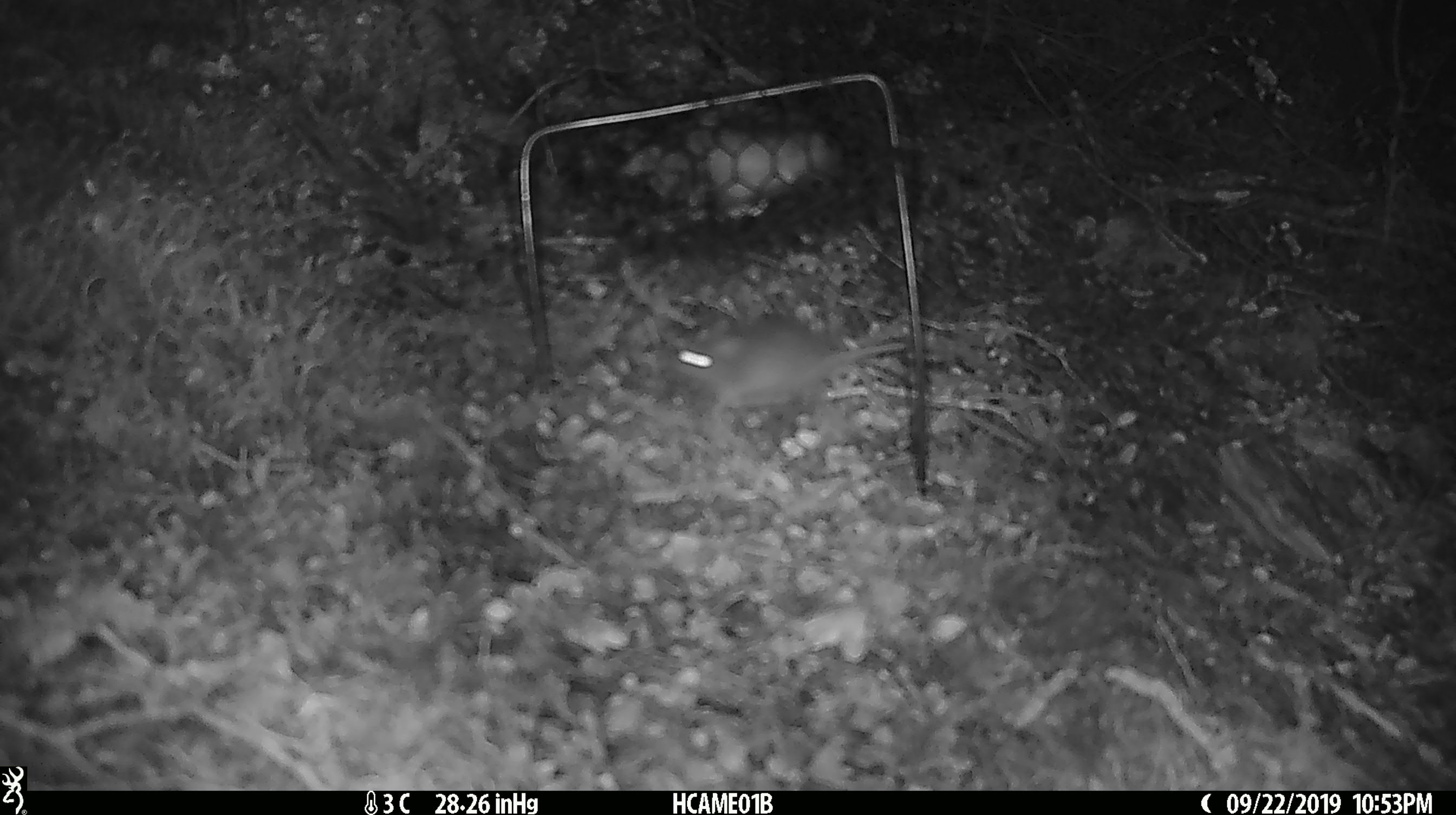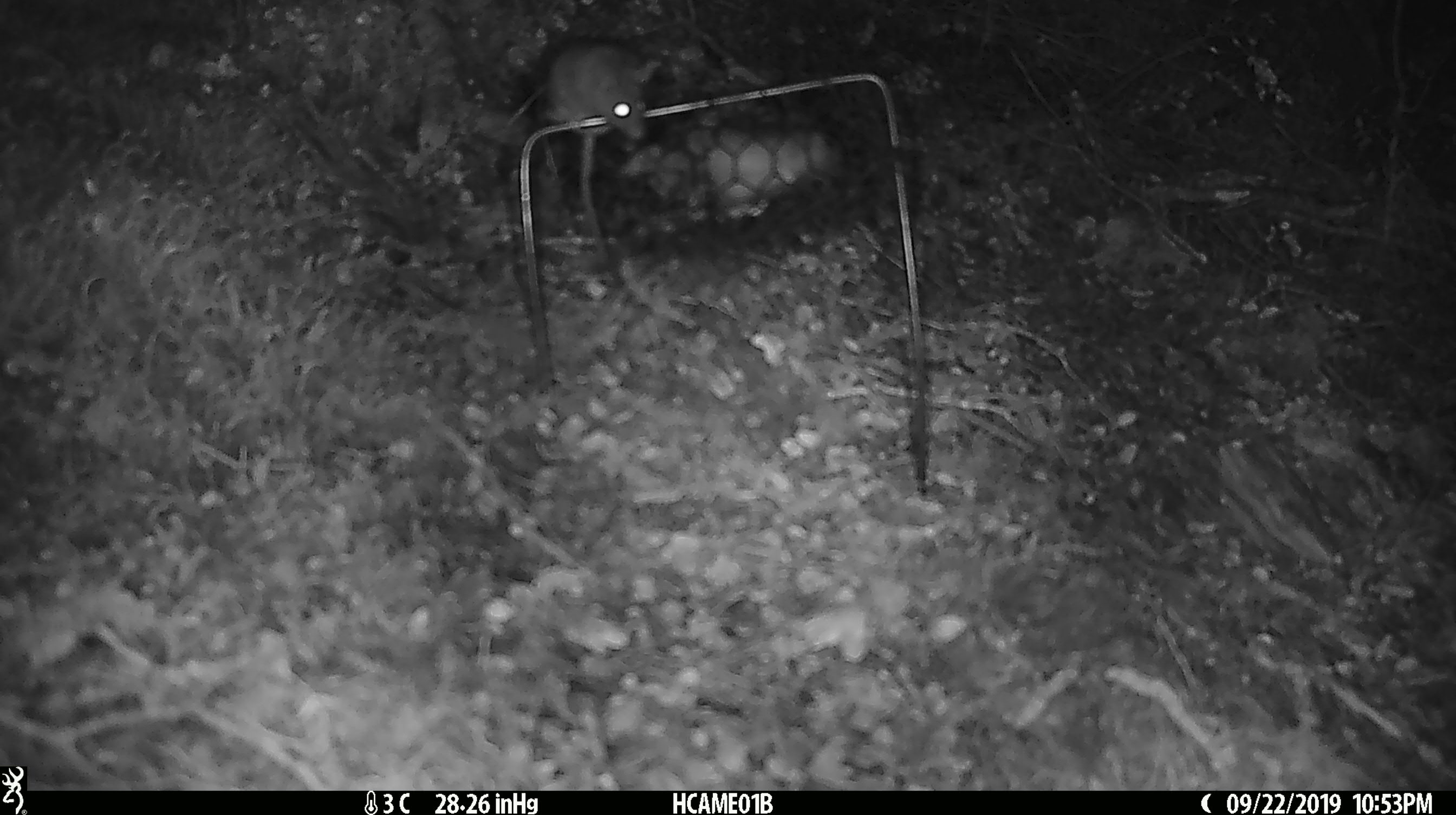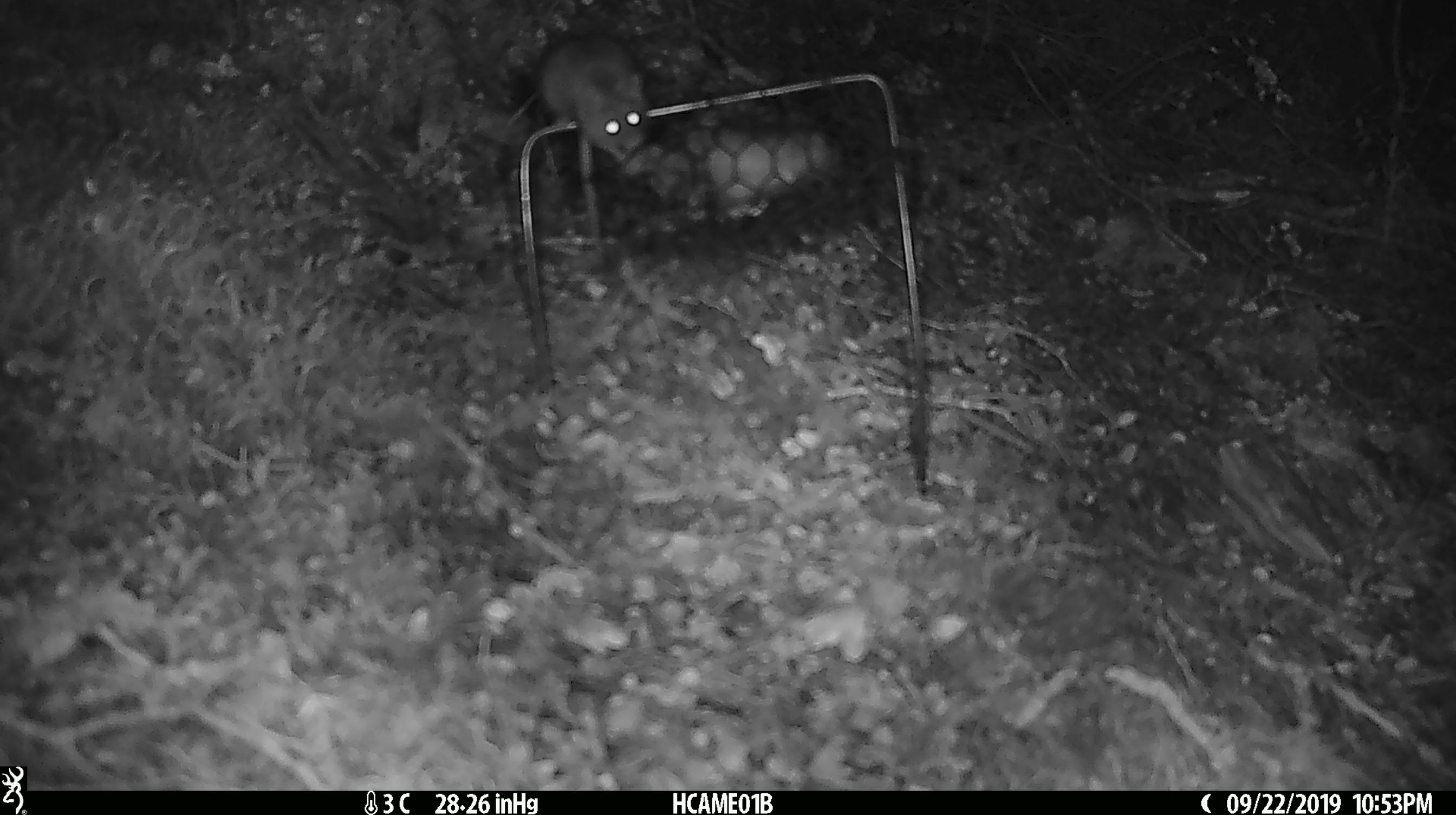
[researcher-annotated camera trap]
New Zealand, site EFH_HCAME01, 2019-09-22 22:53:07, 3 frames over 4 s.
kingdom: Animalia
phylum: Chordata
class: Mammalia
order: Rodentia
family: Muridae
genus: Mus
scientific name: Mus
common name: mouse